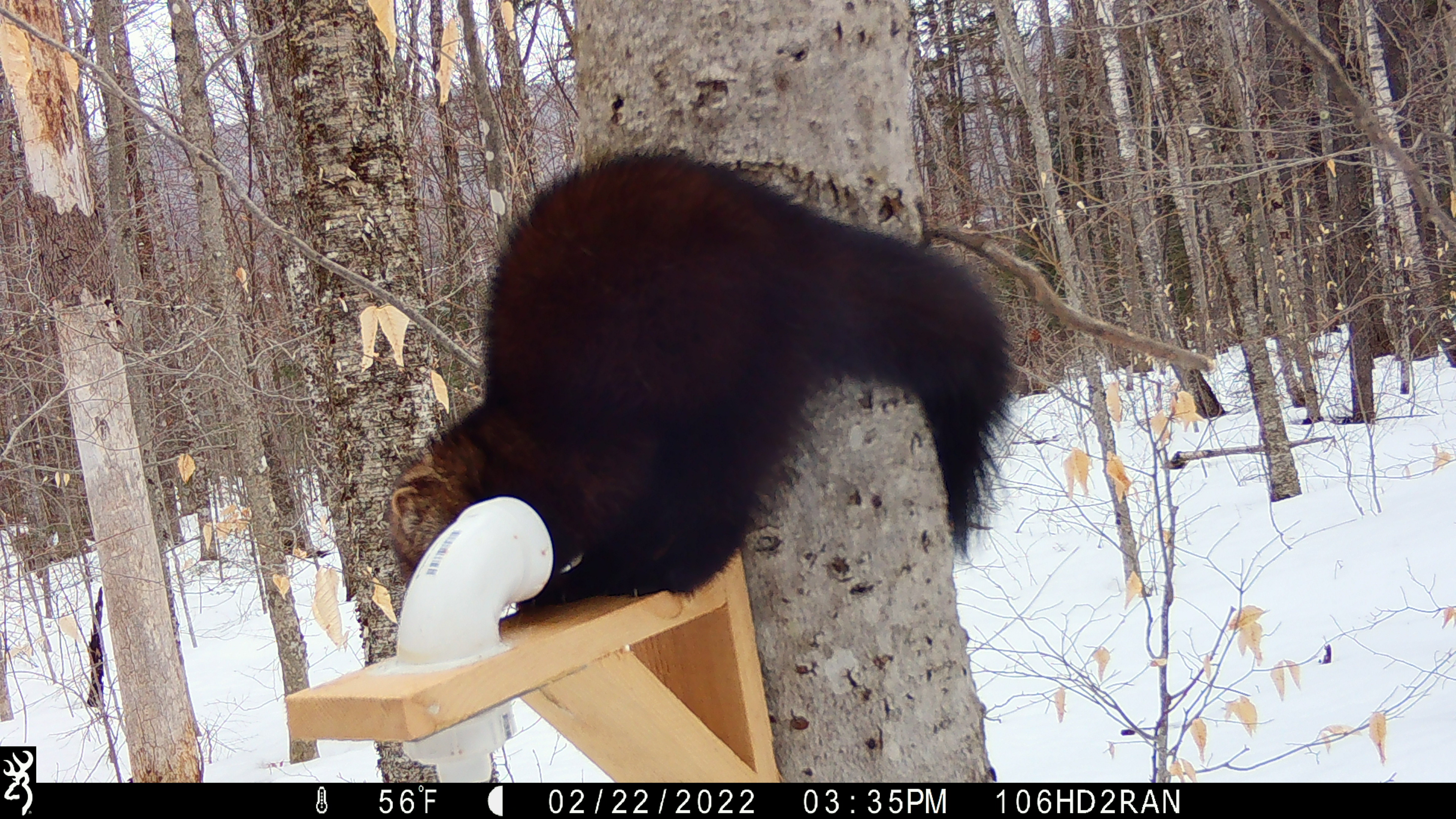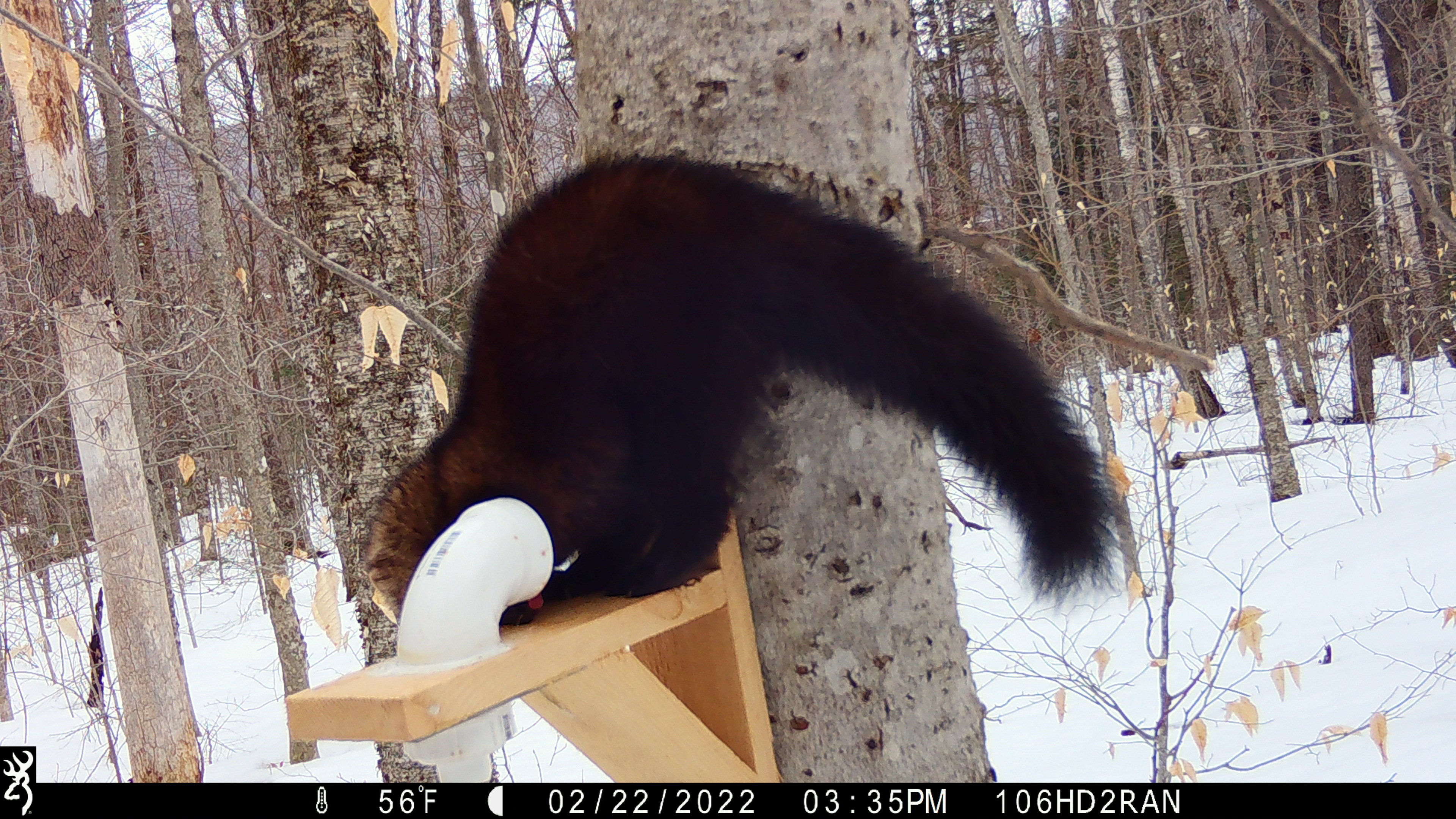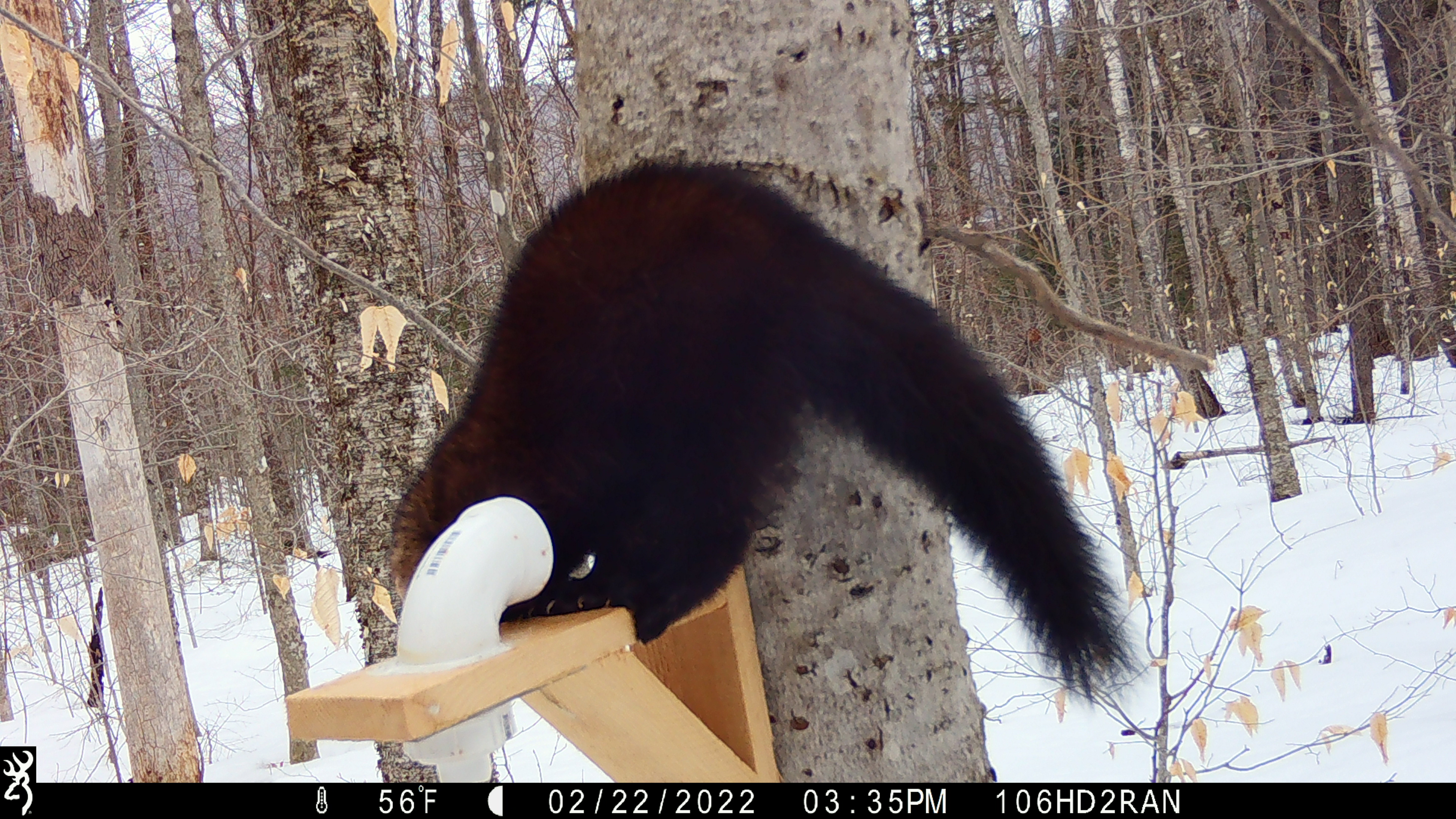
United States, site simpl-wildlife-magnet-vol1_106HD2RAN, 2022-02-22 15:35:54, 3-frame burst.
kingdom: Animalia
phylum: Chordata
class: Mammalia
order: Carnivora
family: Mustelidae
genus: Pekania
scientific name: Pekania pennanti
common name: fisher